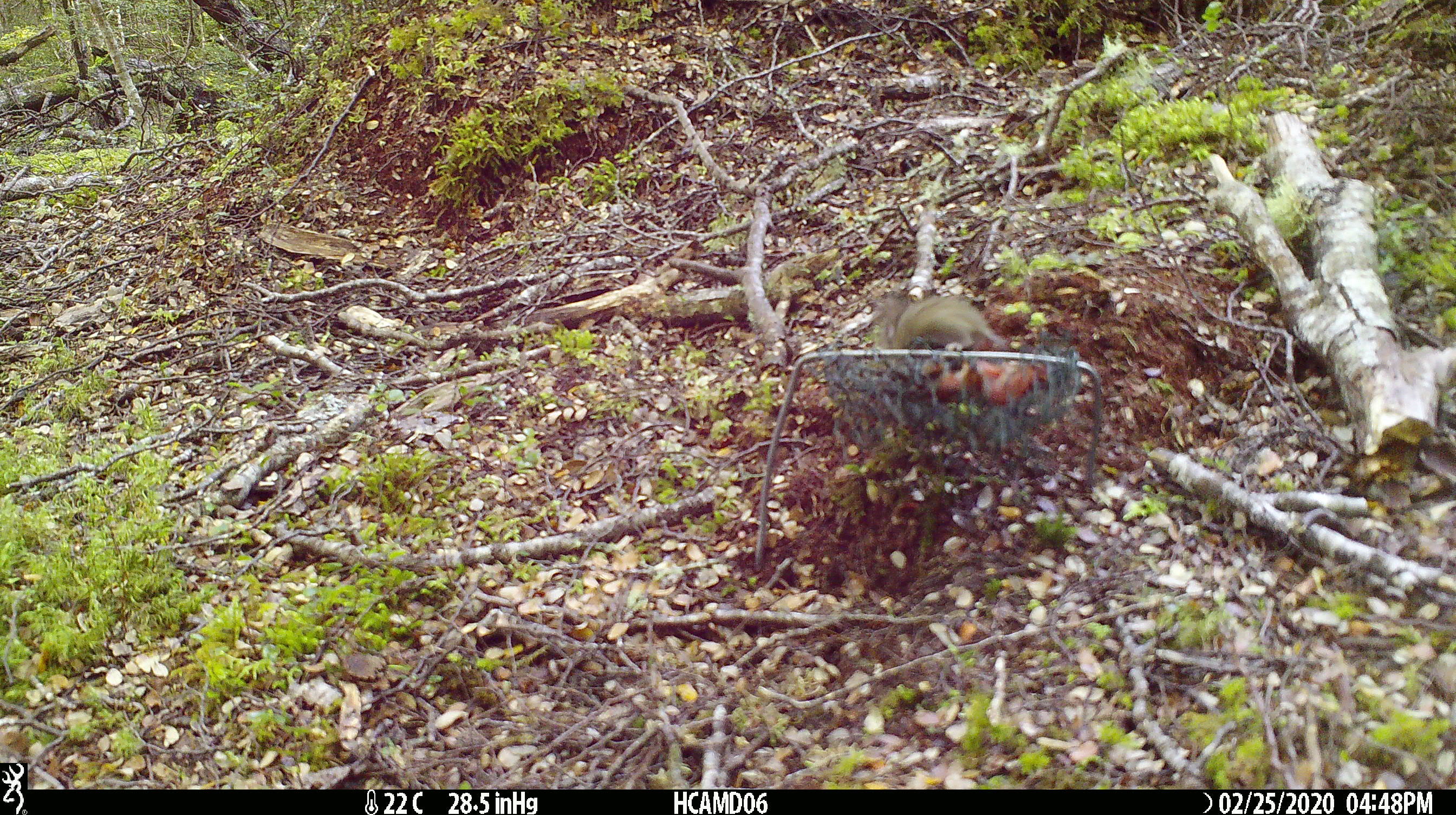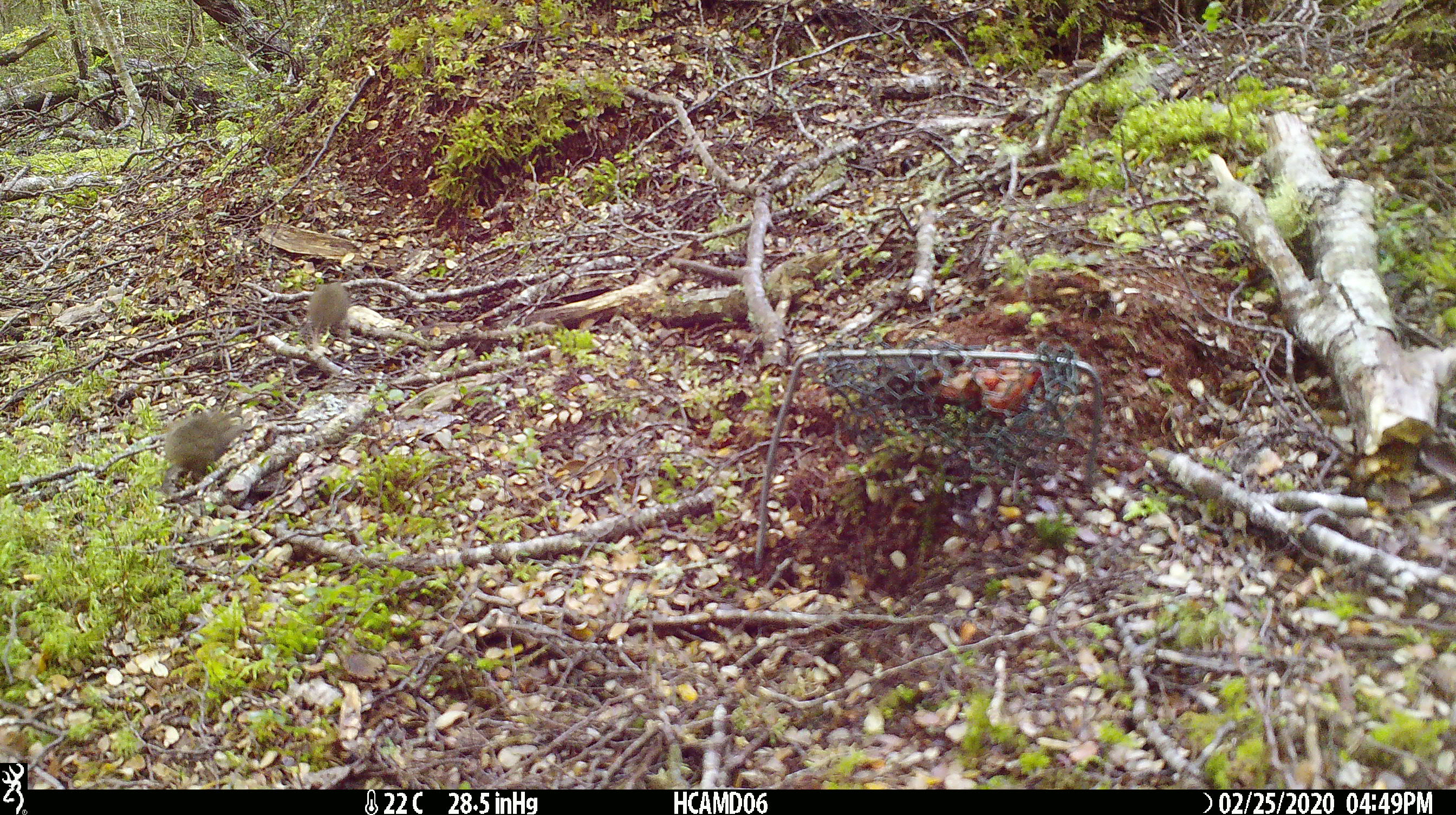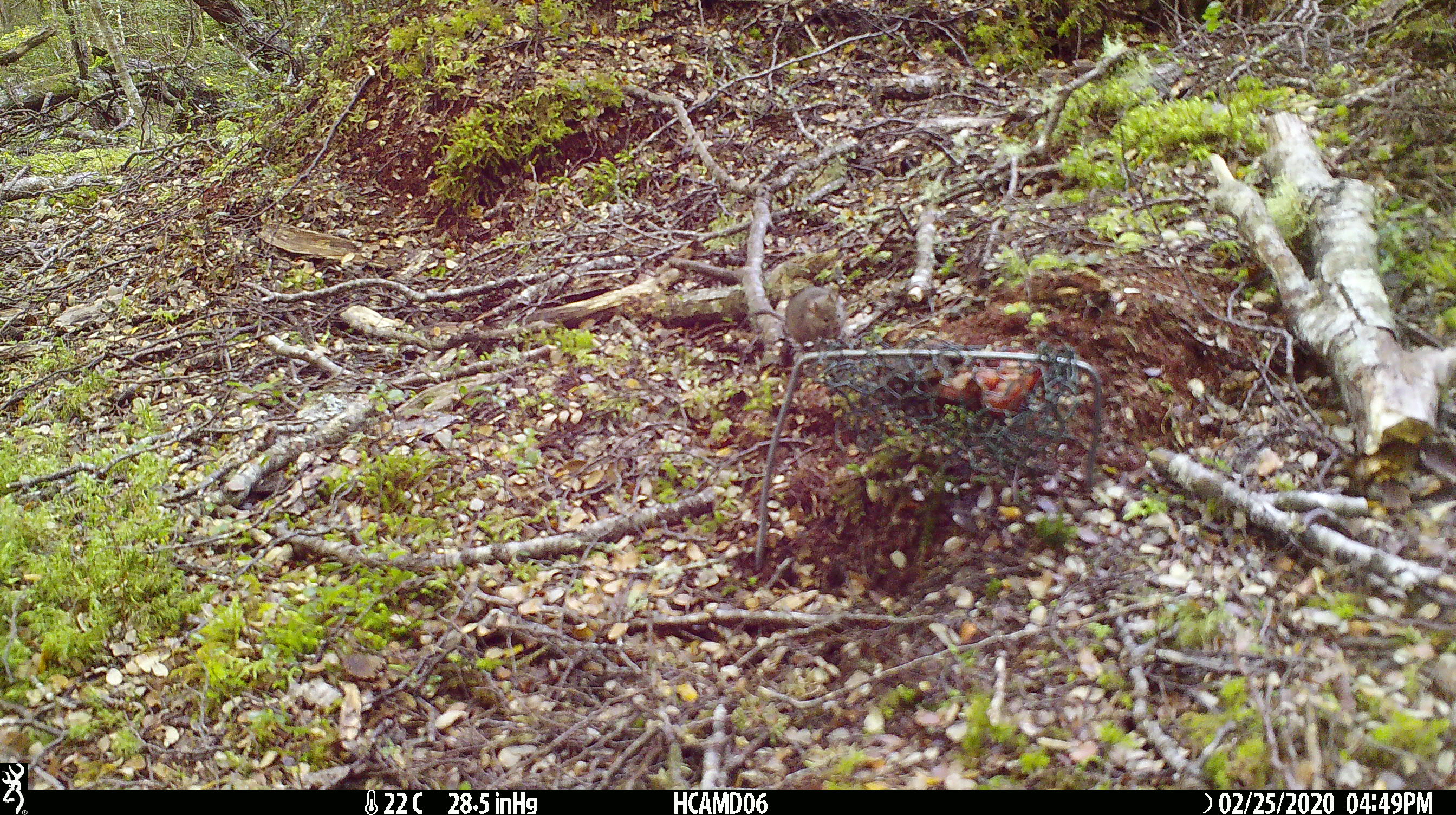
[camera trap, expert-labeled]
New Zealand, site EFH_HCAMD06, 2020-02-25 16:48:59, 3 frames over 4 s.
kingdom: Animalia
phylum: Chordata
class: Mammalia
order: Rodentia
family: Muridae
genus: Mus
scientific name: Mus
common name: mouse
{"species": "mouse (Mus)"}